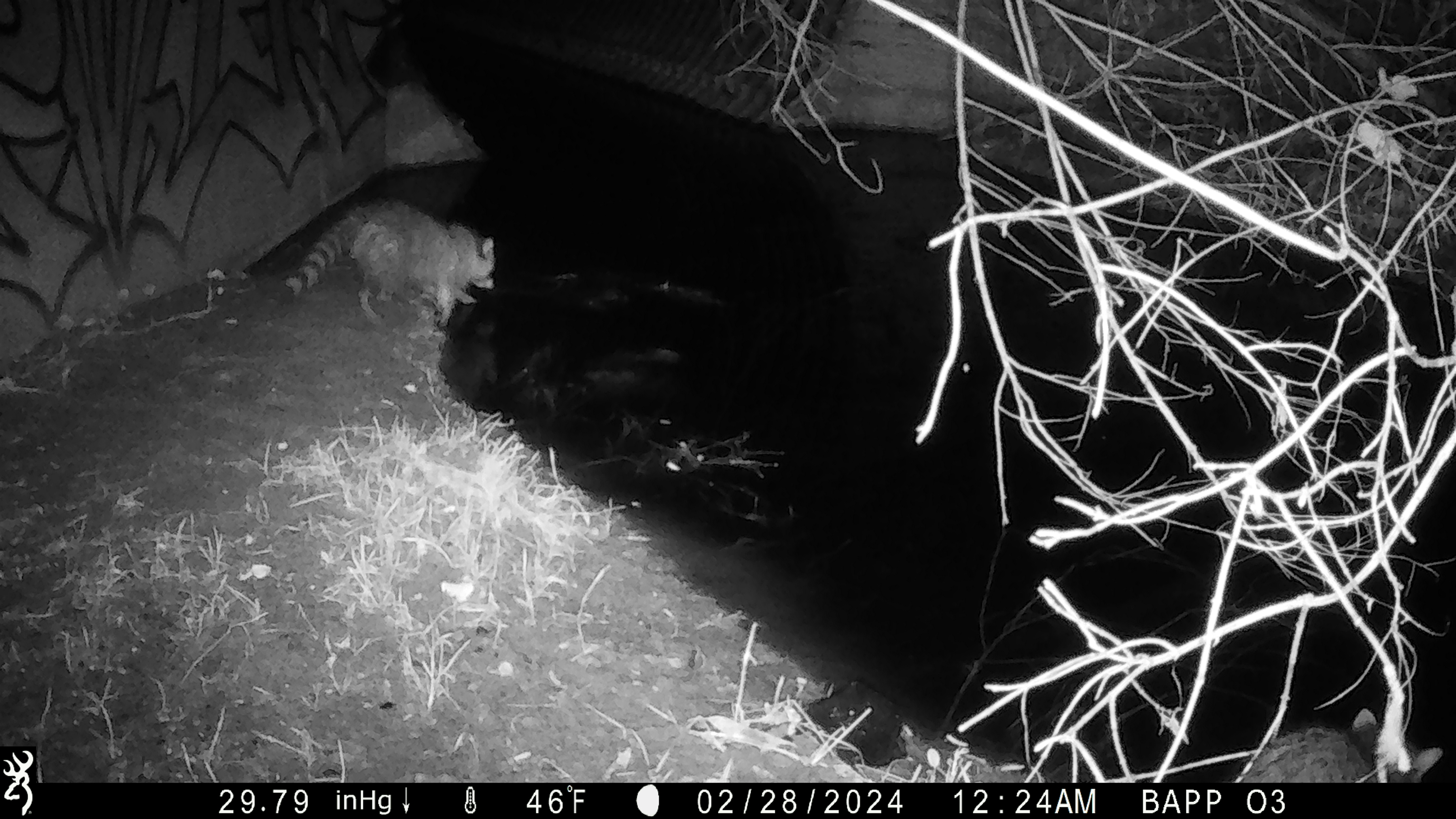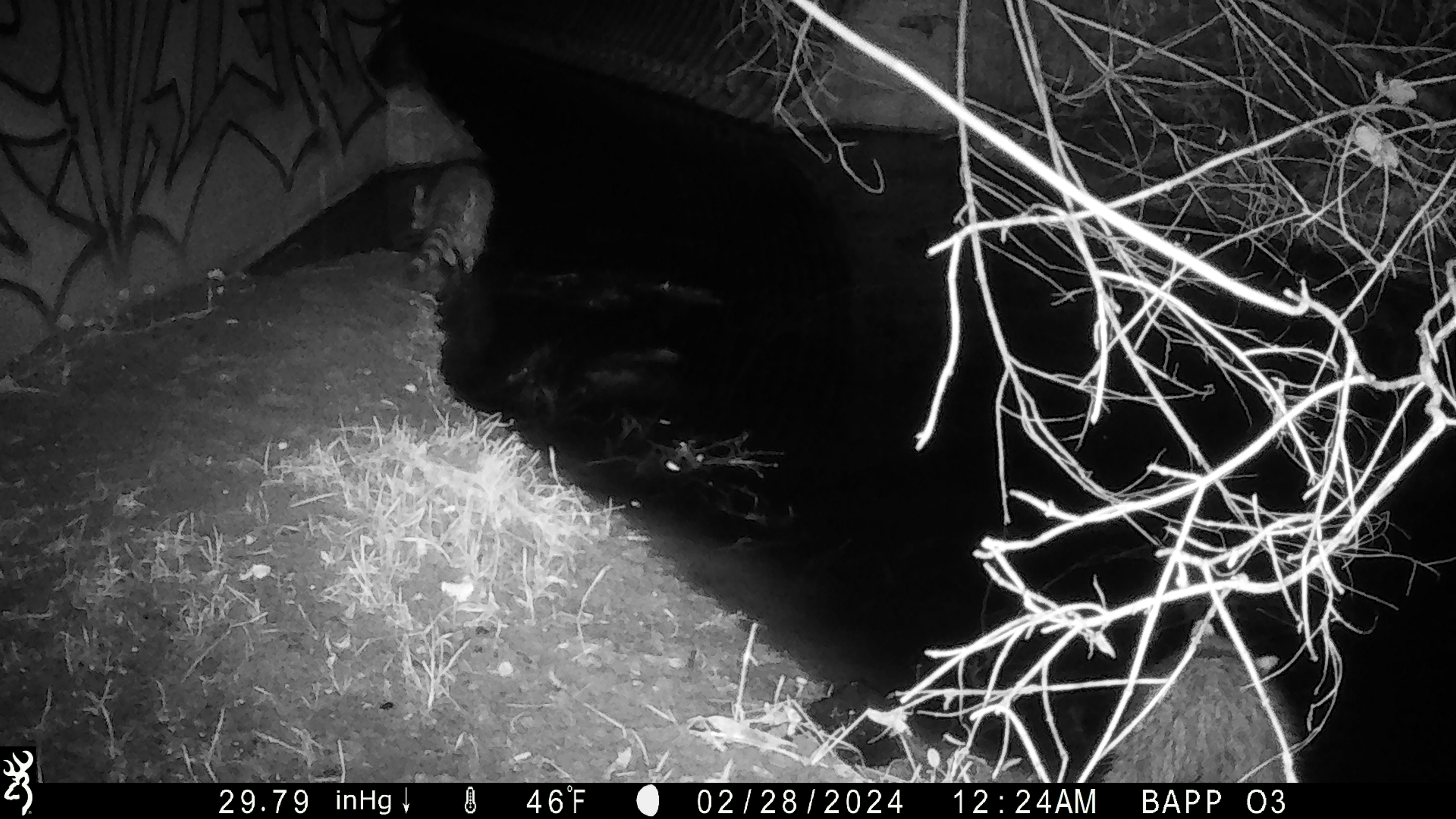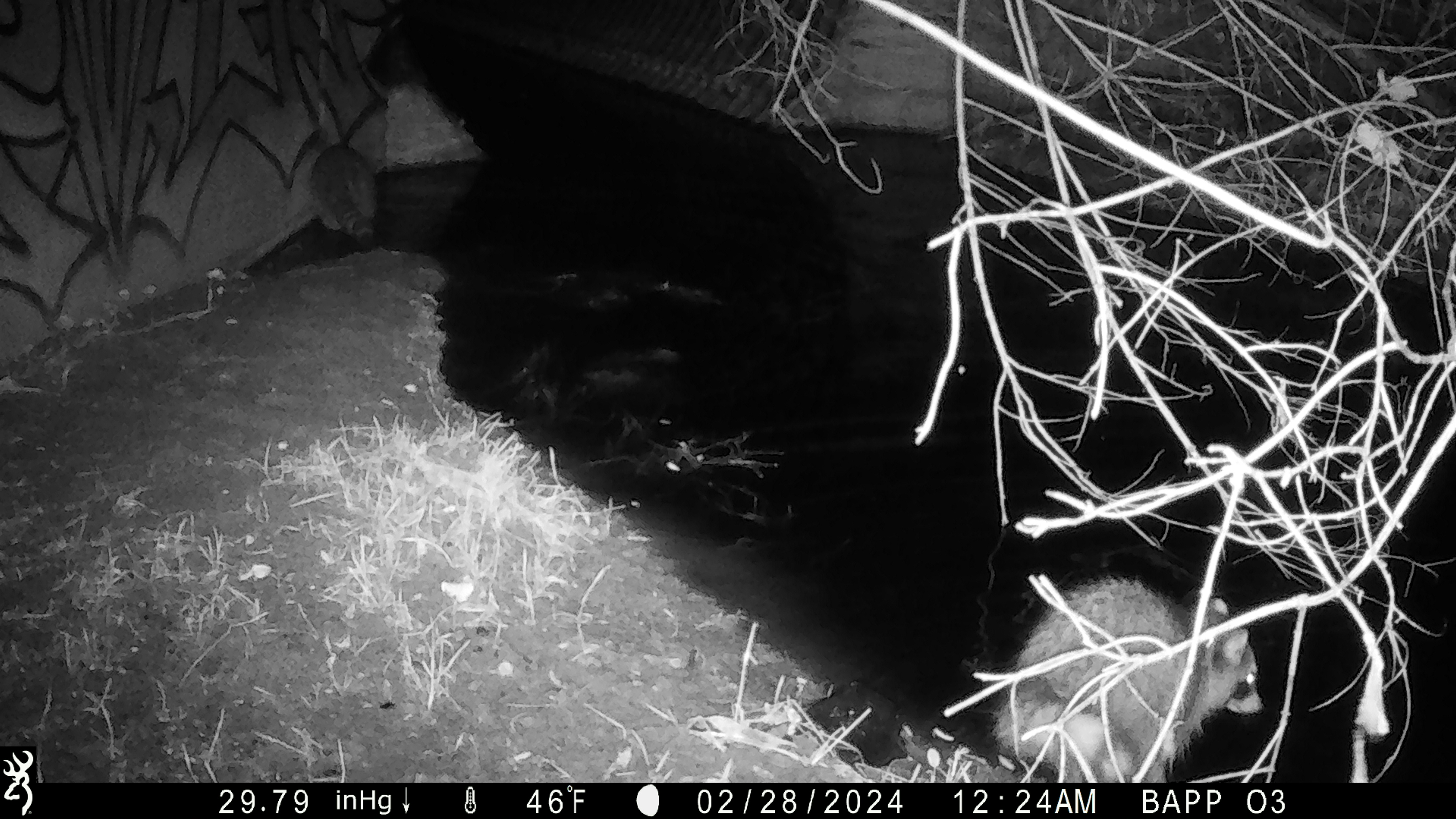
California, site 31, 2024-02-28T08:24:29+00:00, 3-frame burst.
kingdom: Animalia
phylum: Chordata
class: Mammalia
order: Carnivora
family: Procyonidae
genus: Procyon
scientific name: Procyon lotor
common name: raccoon